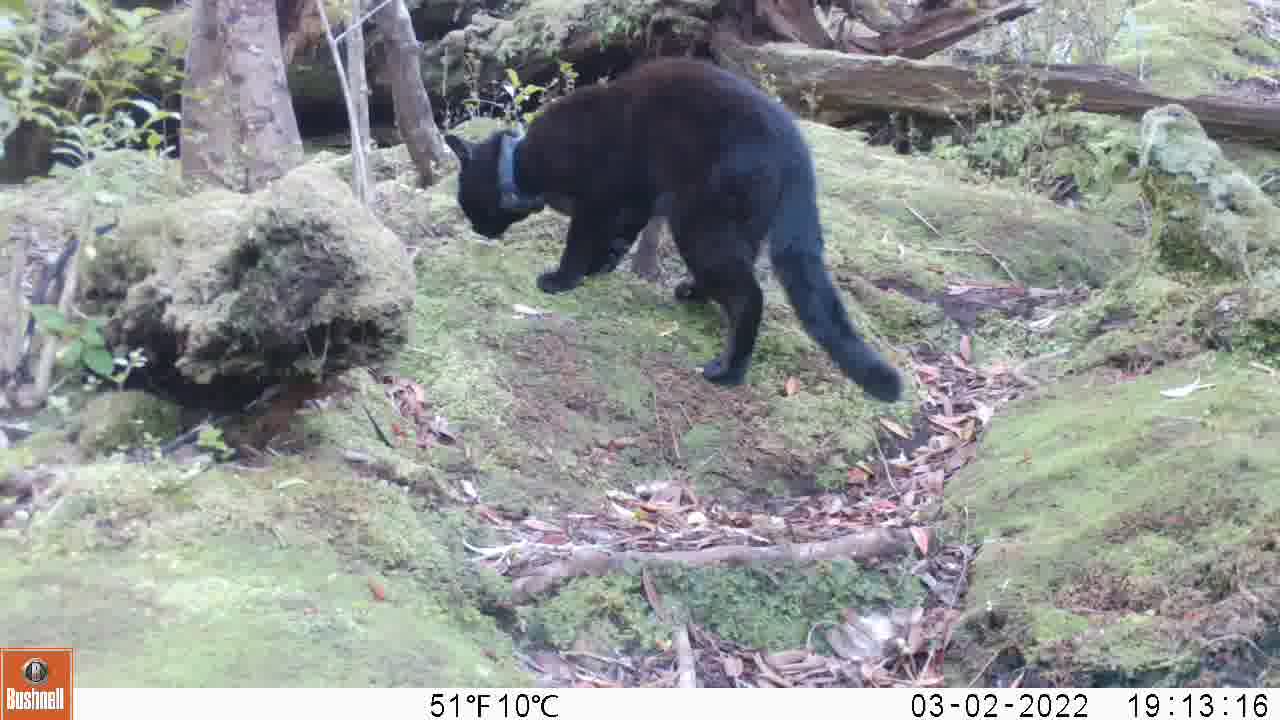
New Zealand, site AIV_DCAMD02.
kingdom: Animalia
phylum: Chordata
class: Mammalia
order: Carnivora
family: Felidae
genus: Felis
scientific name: Felis catus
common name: domestic cat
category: cat